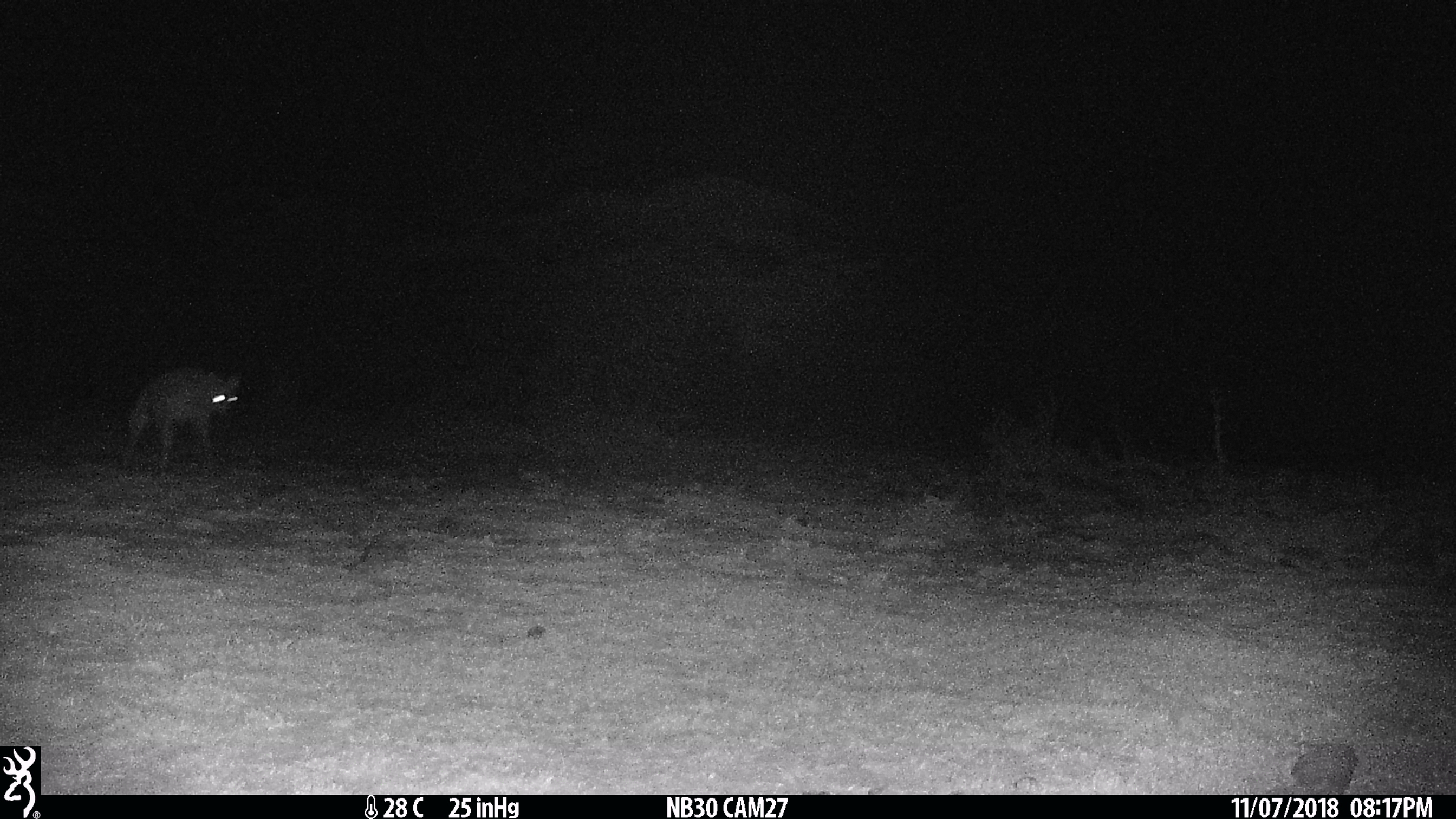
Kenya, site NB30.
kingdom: Animalia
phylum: Chordata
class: Mammalia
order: Carnivora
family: Hyaenidae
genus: Crocuta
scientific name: Crocuta crocuta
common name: spotted hyena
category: hyena spotted